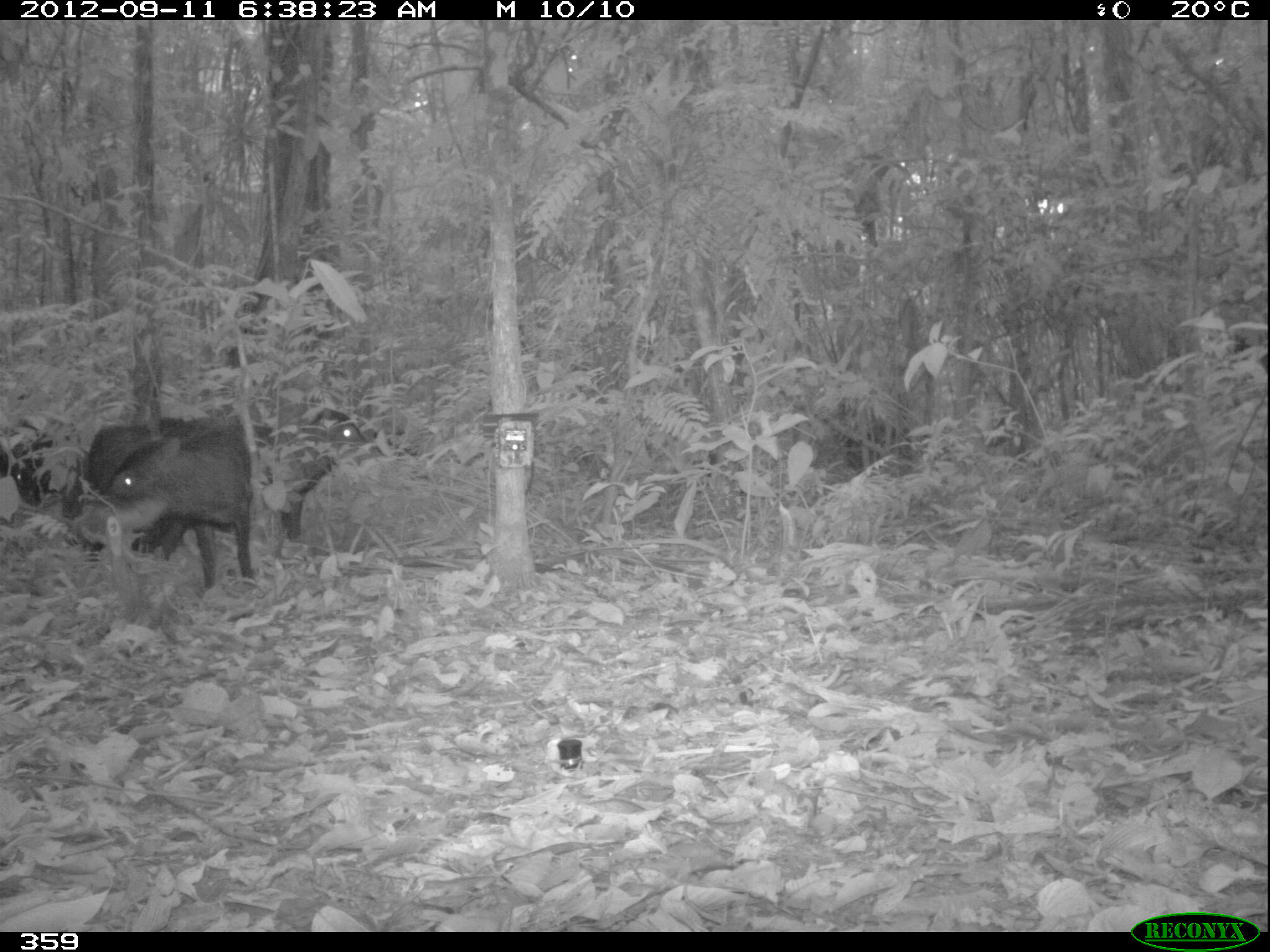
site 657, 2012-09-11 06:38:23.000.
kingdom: Animalia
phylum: Chordata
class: Mammalia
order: Artiodactyla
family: Tayassuidae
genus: Tayassu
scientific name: Tayassu pecari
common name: white-lipped peccary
Tayassu pecari (white-lipped peccary).